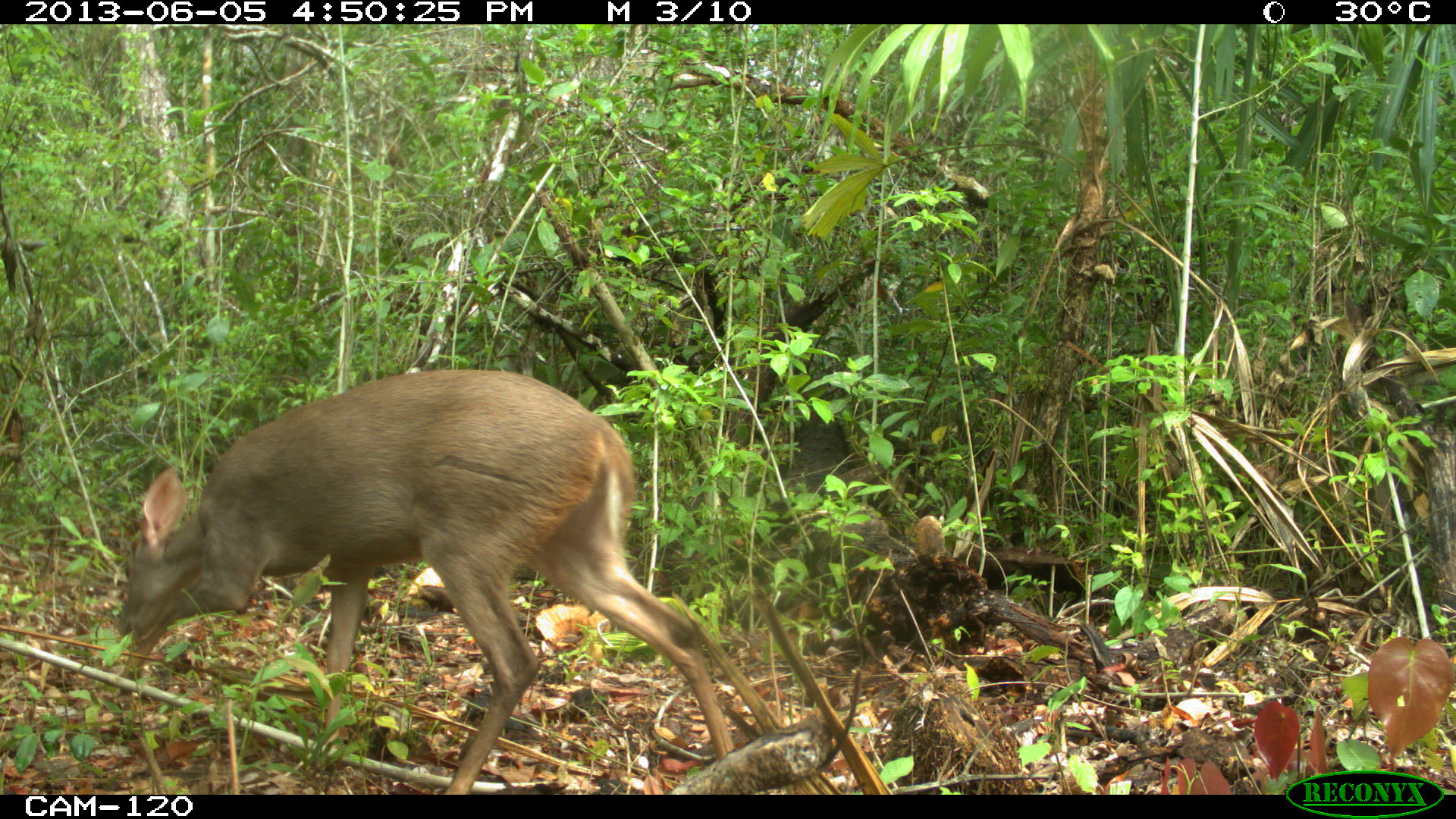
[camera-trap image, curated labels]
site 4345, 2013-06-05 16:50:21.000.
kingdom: Animalia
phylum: Chordata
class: Mammalia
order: Artiodactyla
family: Cervidae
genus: Odocoileus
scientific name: Odocoileus pandora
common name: yucatán brown brocket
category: mazama pandora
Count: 1.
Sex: female.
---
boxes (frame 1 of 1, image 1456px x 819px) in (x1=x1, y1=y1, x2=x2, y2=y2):
mazama pandora: (x1=114, y1=366, x2=733, y2=795)